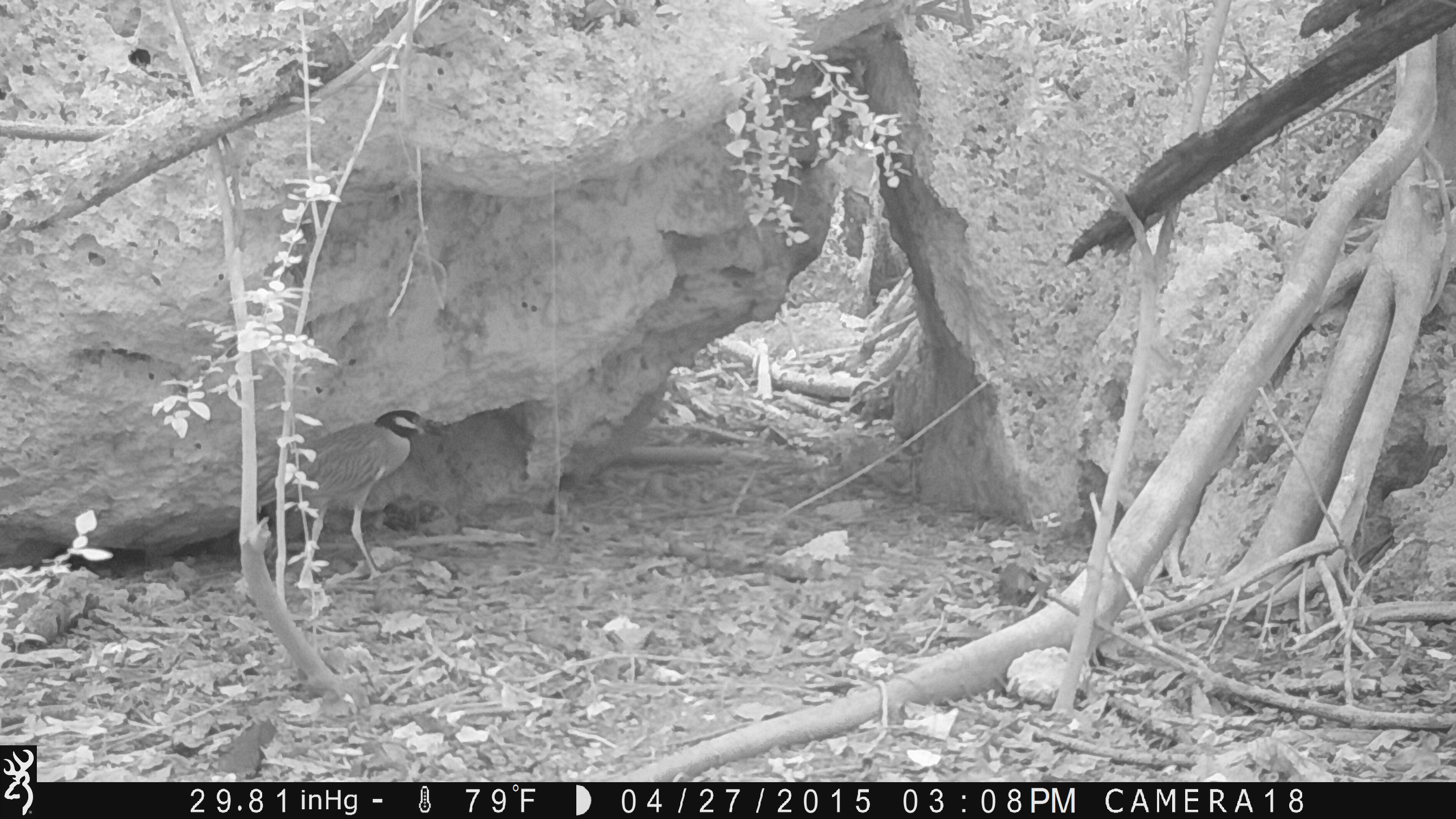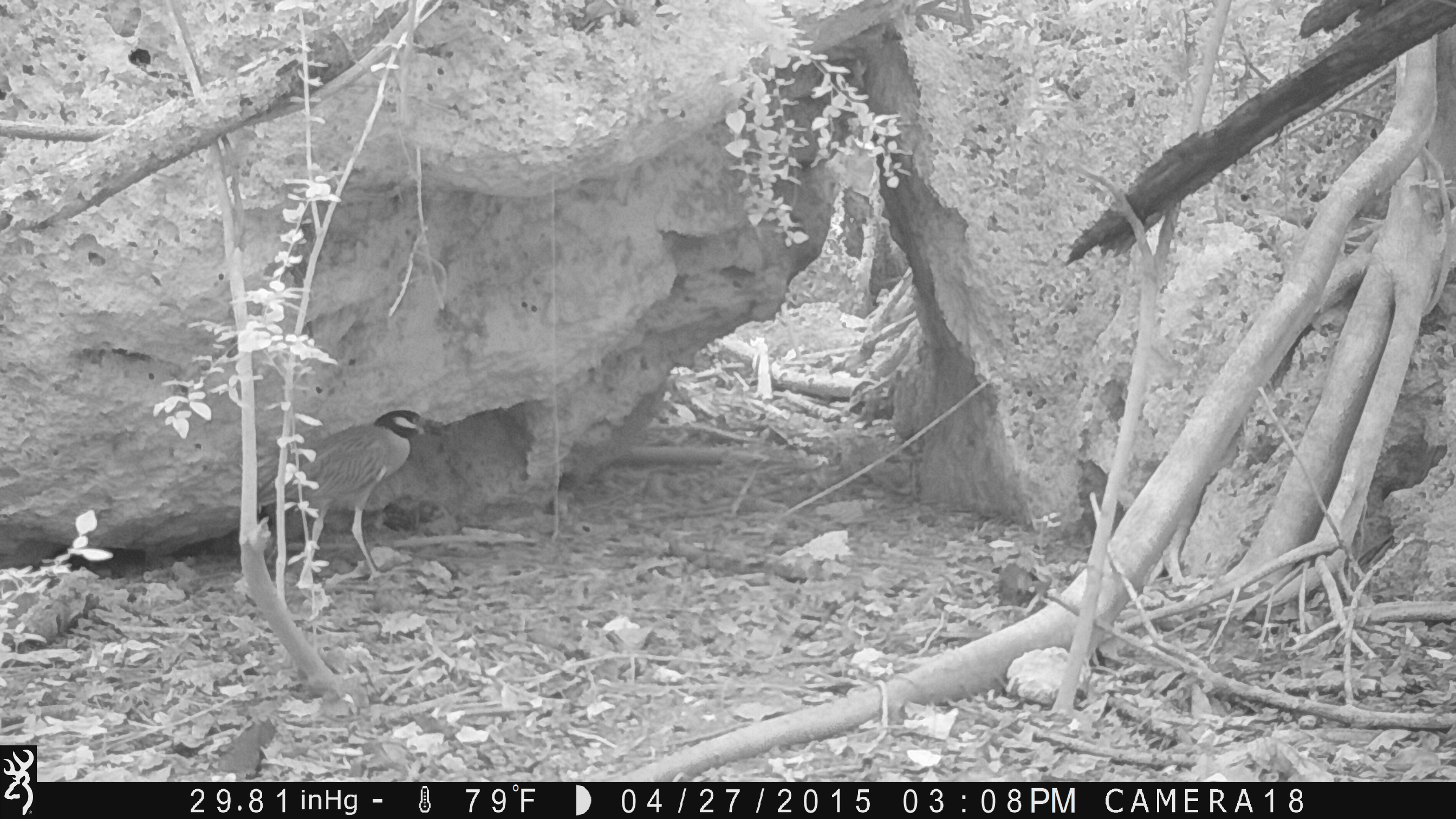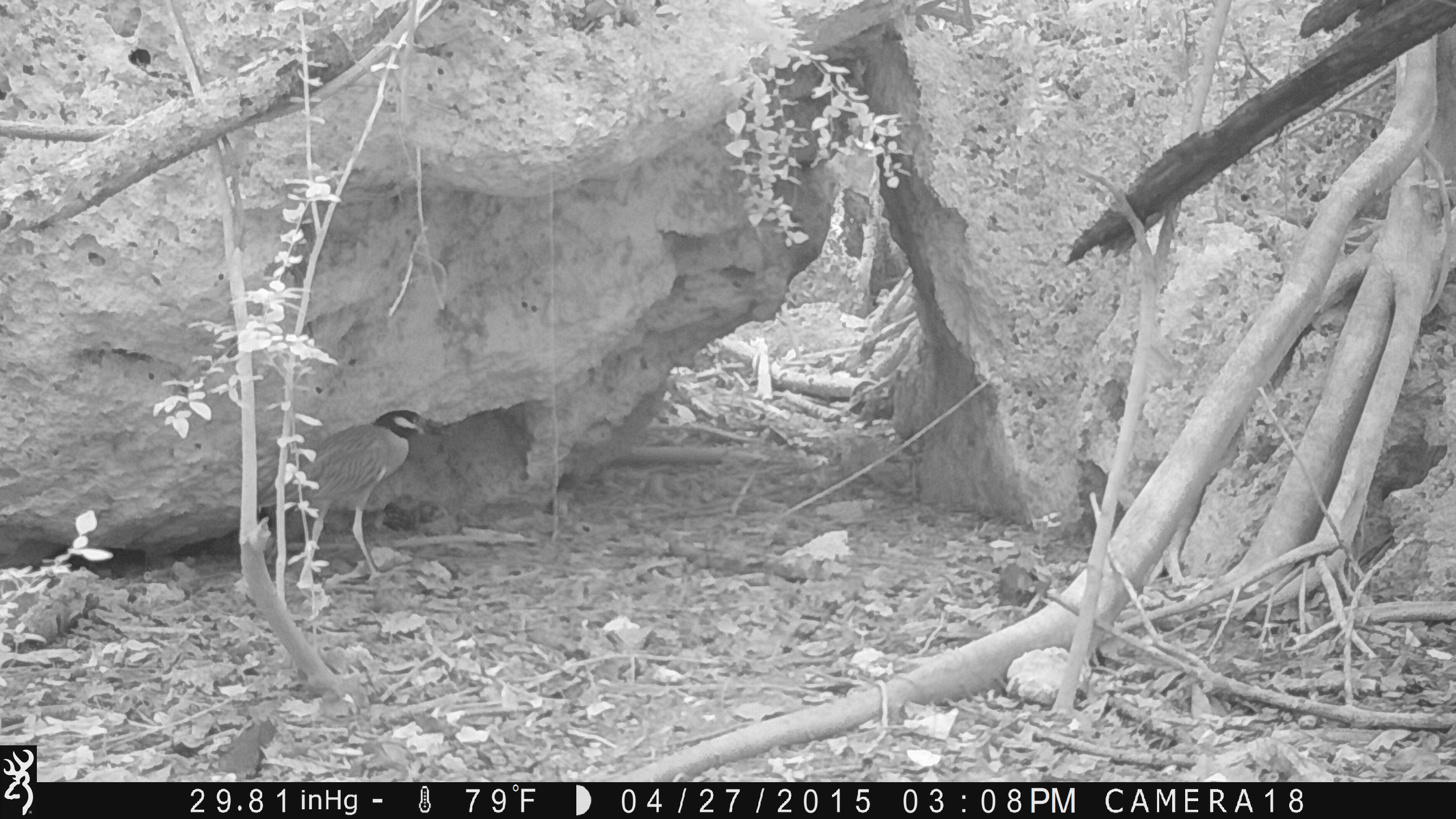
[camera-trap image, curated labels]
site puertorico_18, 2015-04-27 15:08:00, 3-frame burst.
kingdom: Animalia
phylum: Chordata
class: Aves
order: Pelecaniformes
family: Ardeidae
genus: Nyctanassa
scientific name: Nyctanassa violacea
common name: yellow-crowned night heron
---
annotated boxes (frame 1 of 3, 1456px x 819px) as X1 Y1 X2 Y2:
yellow-crowned night heron: 272 408 425 577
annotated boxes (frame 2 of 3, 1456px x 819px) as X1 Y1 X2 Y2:
yellow-crowned night heron: 286 408 422 577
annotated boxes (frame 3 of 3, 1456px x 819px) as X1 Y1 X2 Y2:
yellow-crowned night heron: 291 407 425 577